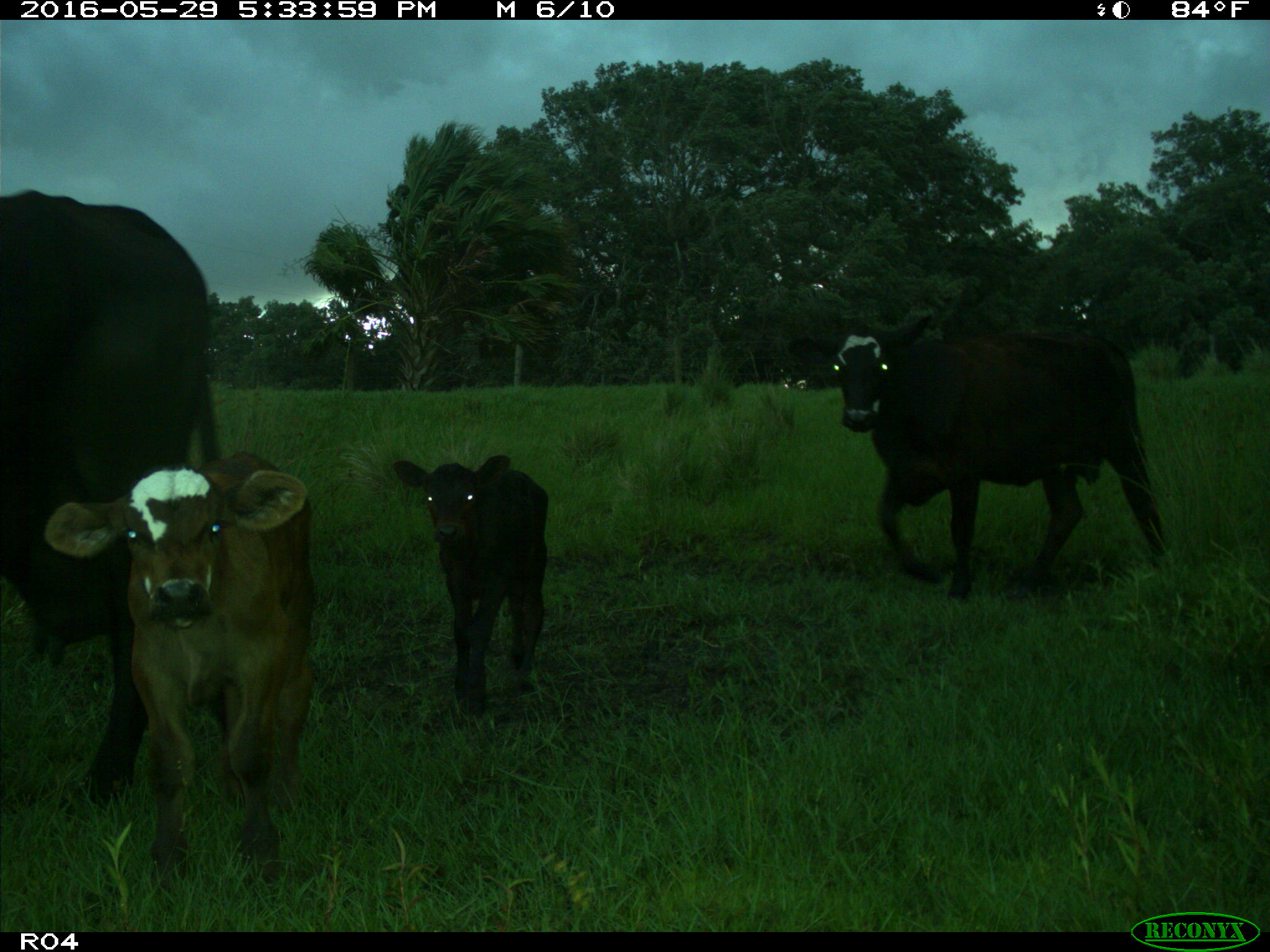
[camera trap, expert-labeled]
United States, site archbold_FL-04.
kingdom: Animalia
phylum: Chordata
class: Mammalia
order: Artiodactyla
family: Bovidae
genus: Bos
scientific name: Bos taurus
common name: domestic cow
Bos taurus (domestic cow).